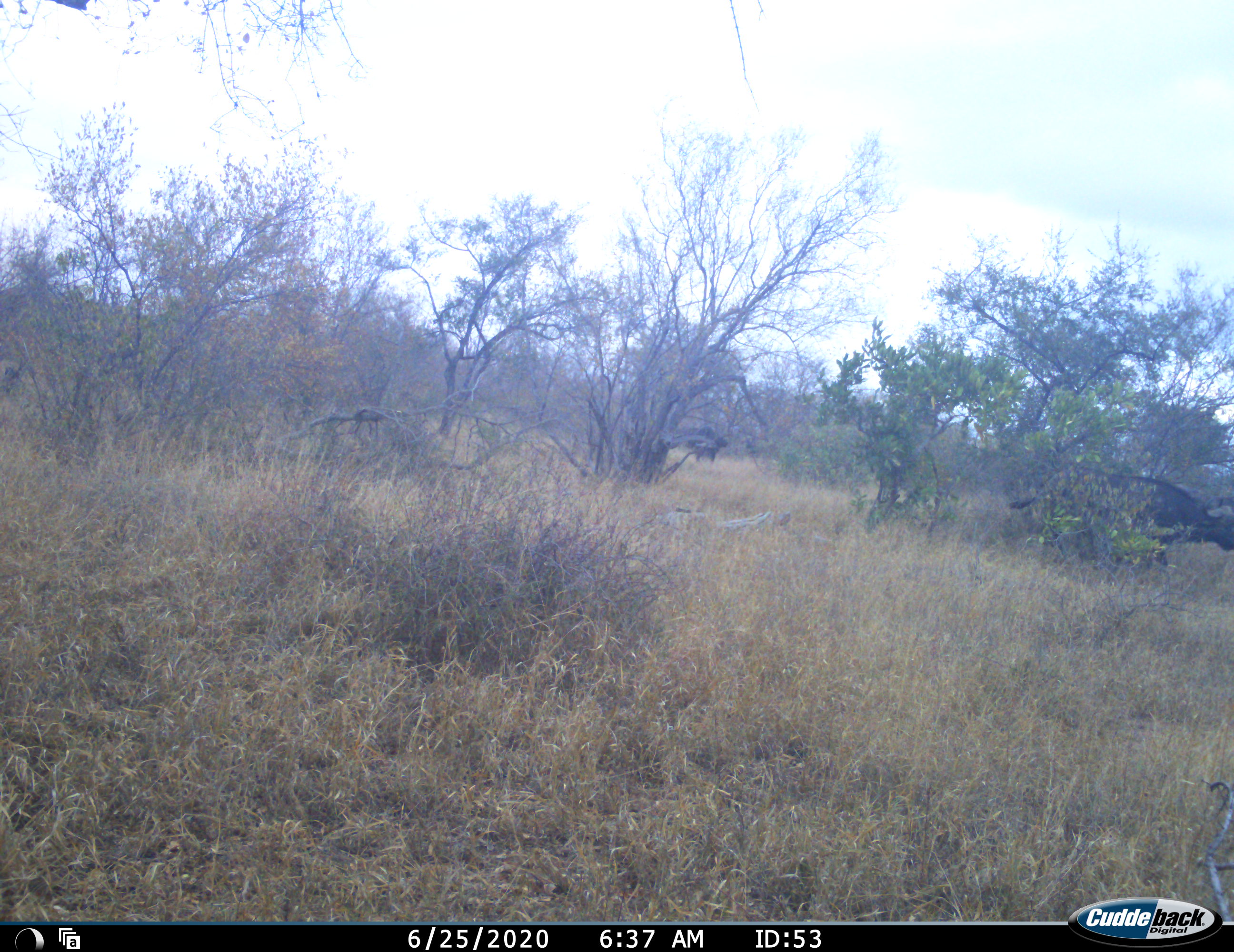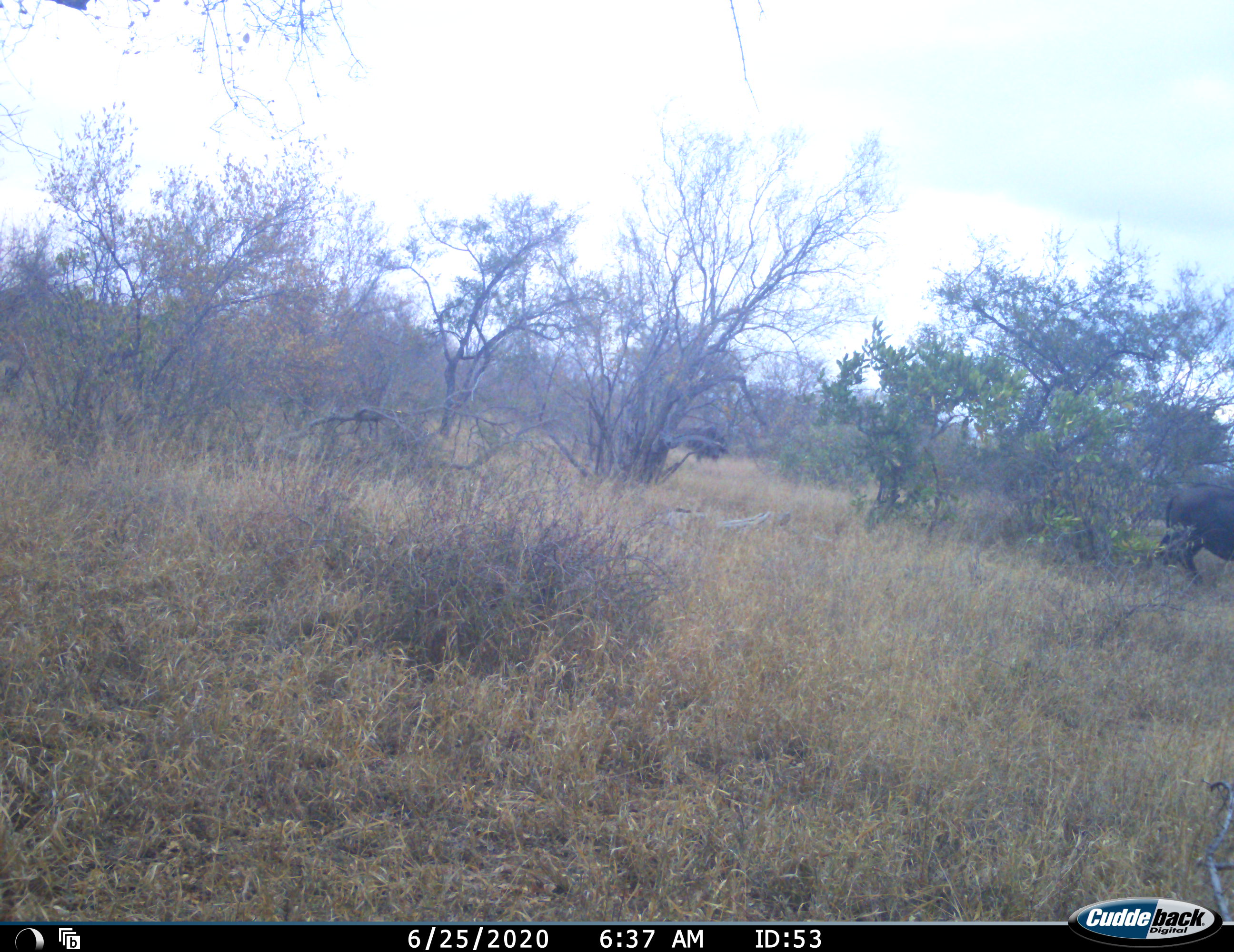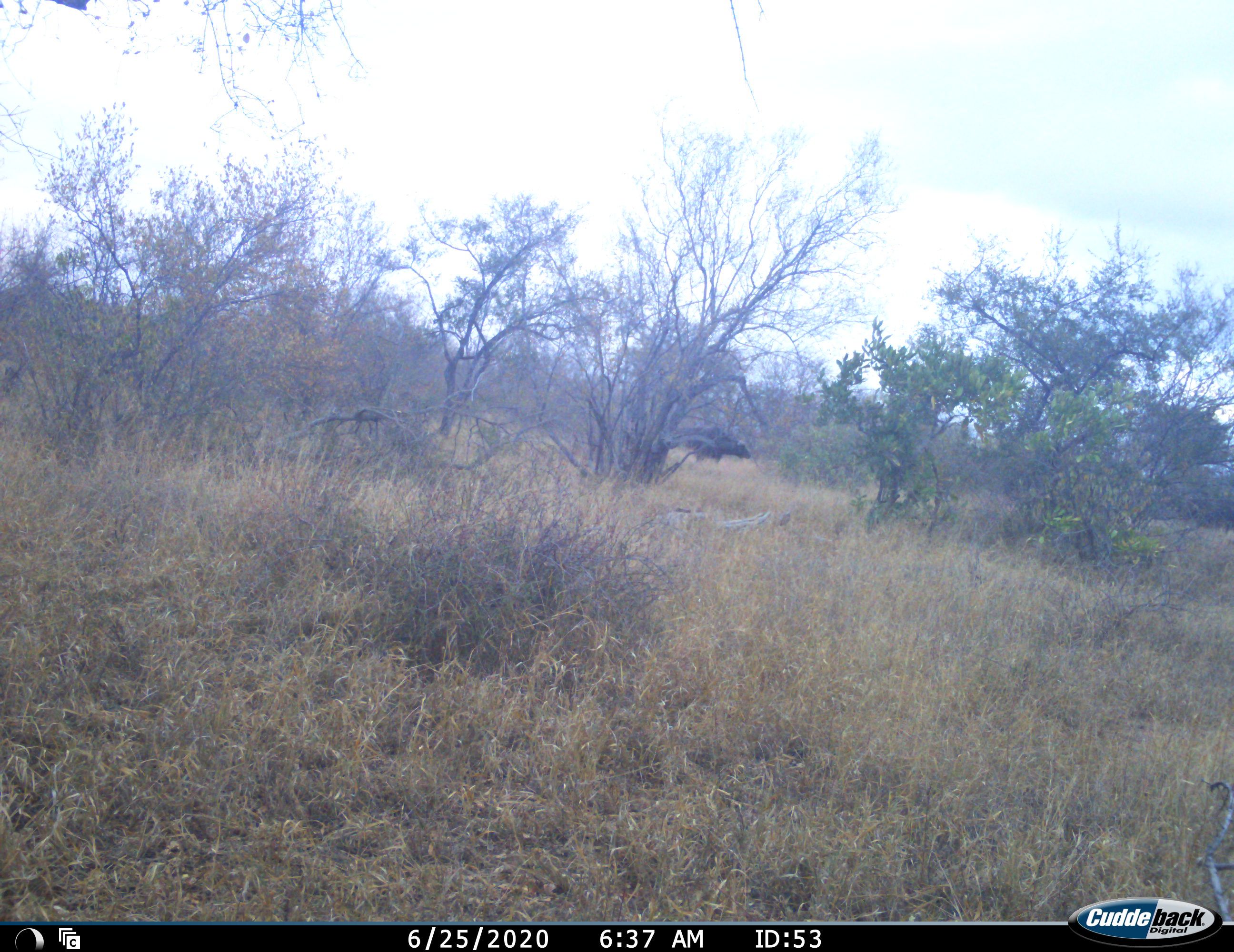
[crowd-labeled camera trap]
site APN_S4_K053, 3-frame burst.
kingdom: Animalia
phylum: Chordata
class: Mammalia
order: Artiodactyla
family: Bovidae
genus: Syncerus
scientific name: Syncerus caffer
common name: african buffalo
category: buffalo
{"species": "buffalo (african buffalo) (Syncerus caffer)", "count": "2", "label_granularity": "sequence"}